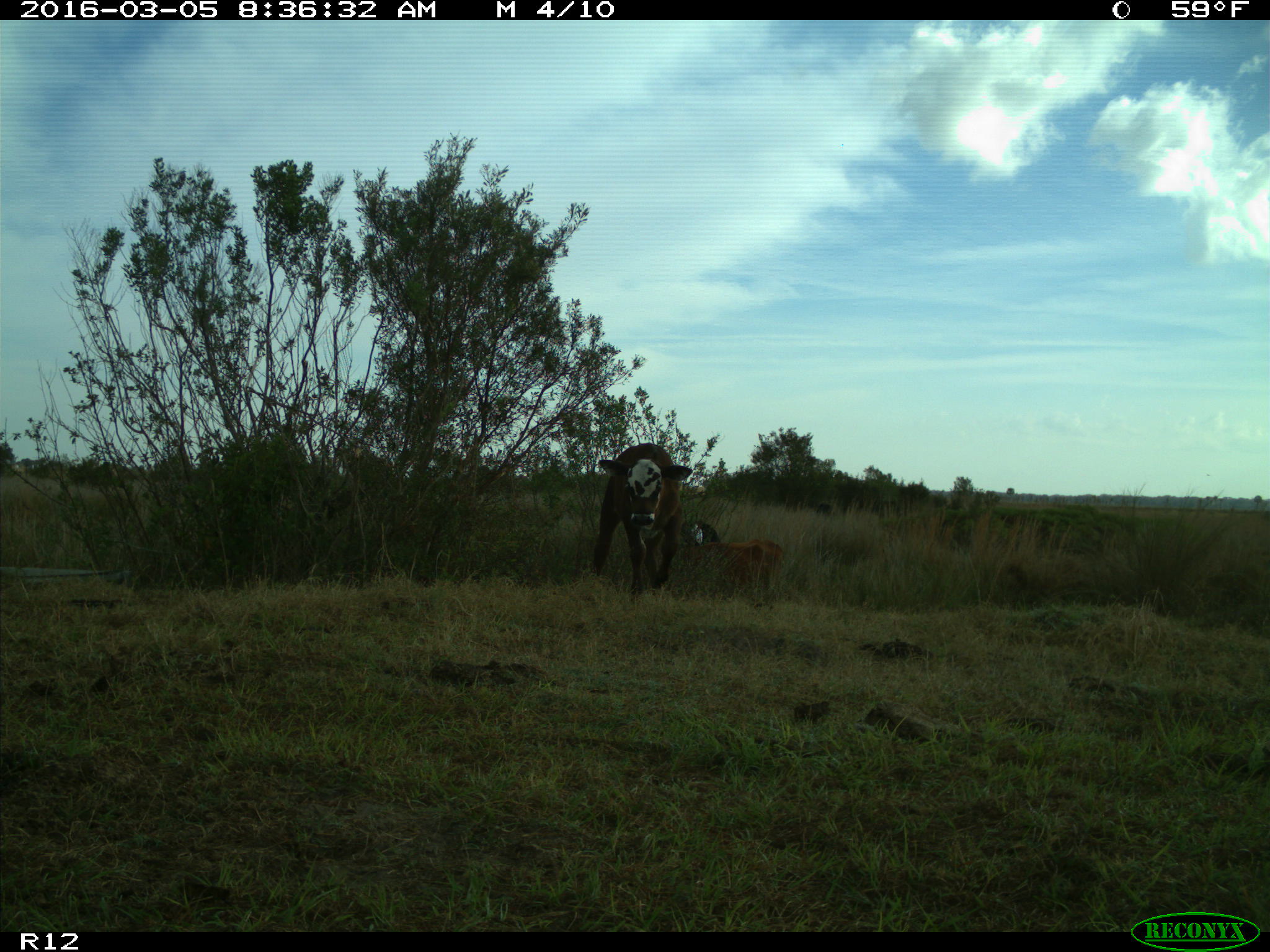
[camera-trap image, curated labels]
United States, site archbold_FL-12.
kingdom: Animalia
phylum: Chordata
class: Mammalia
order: Artiodactyla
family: Bovidae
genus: Bos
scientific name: Bos taurus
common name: domestic cow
Bos taurus (domestic cow).